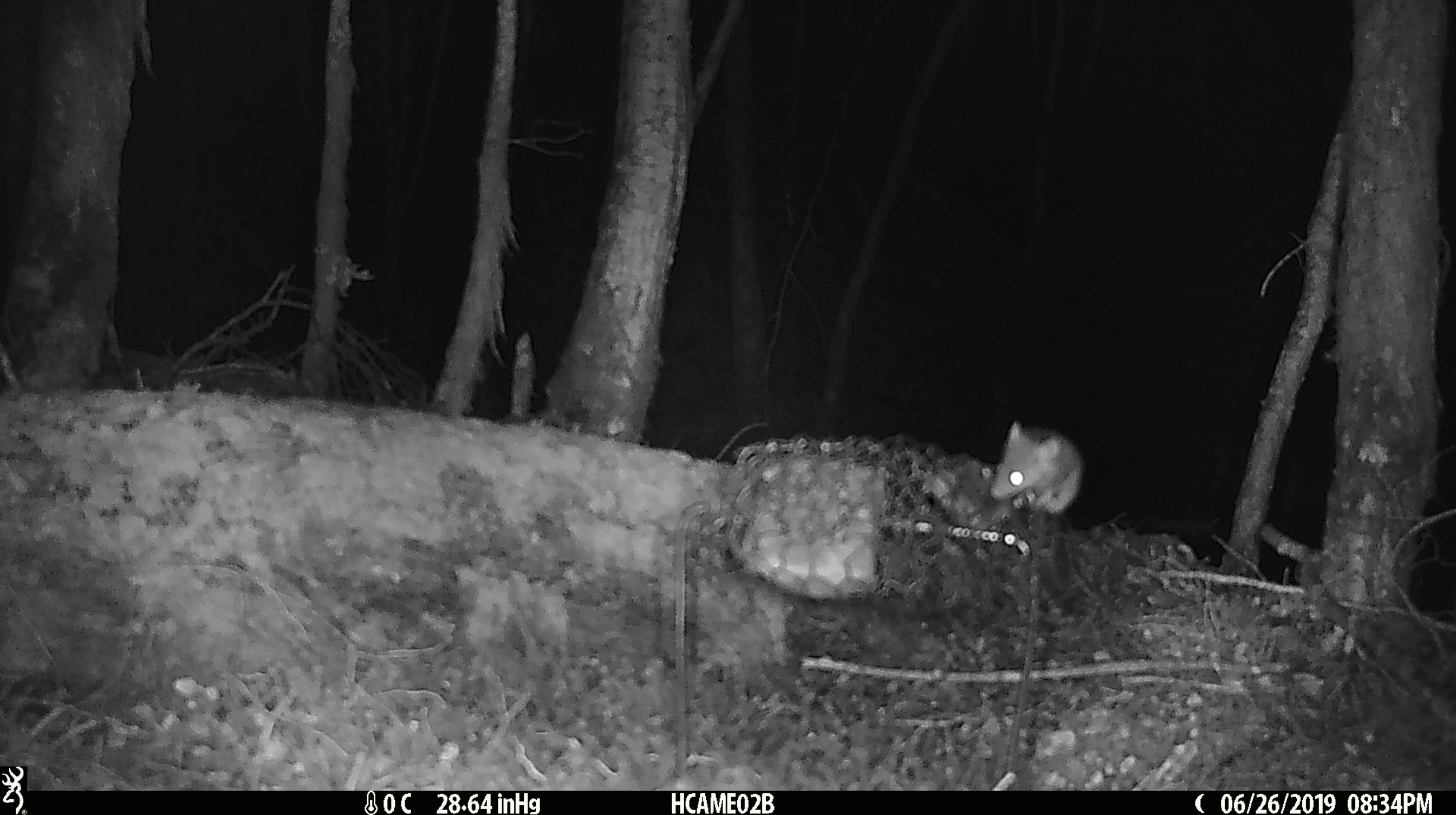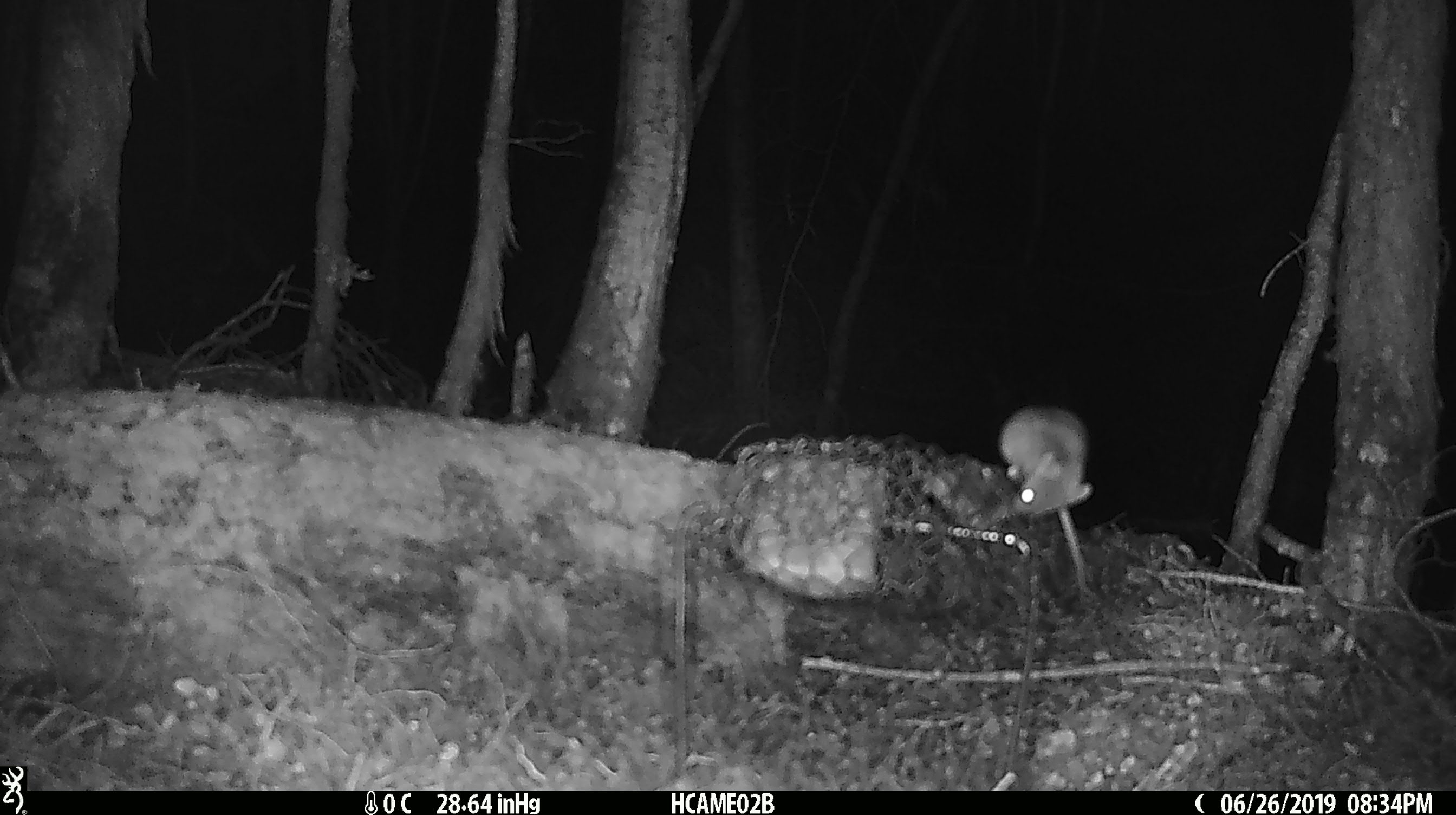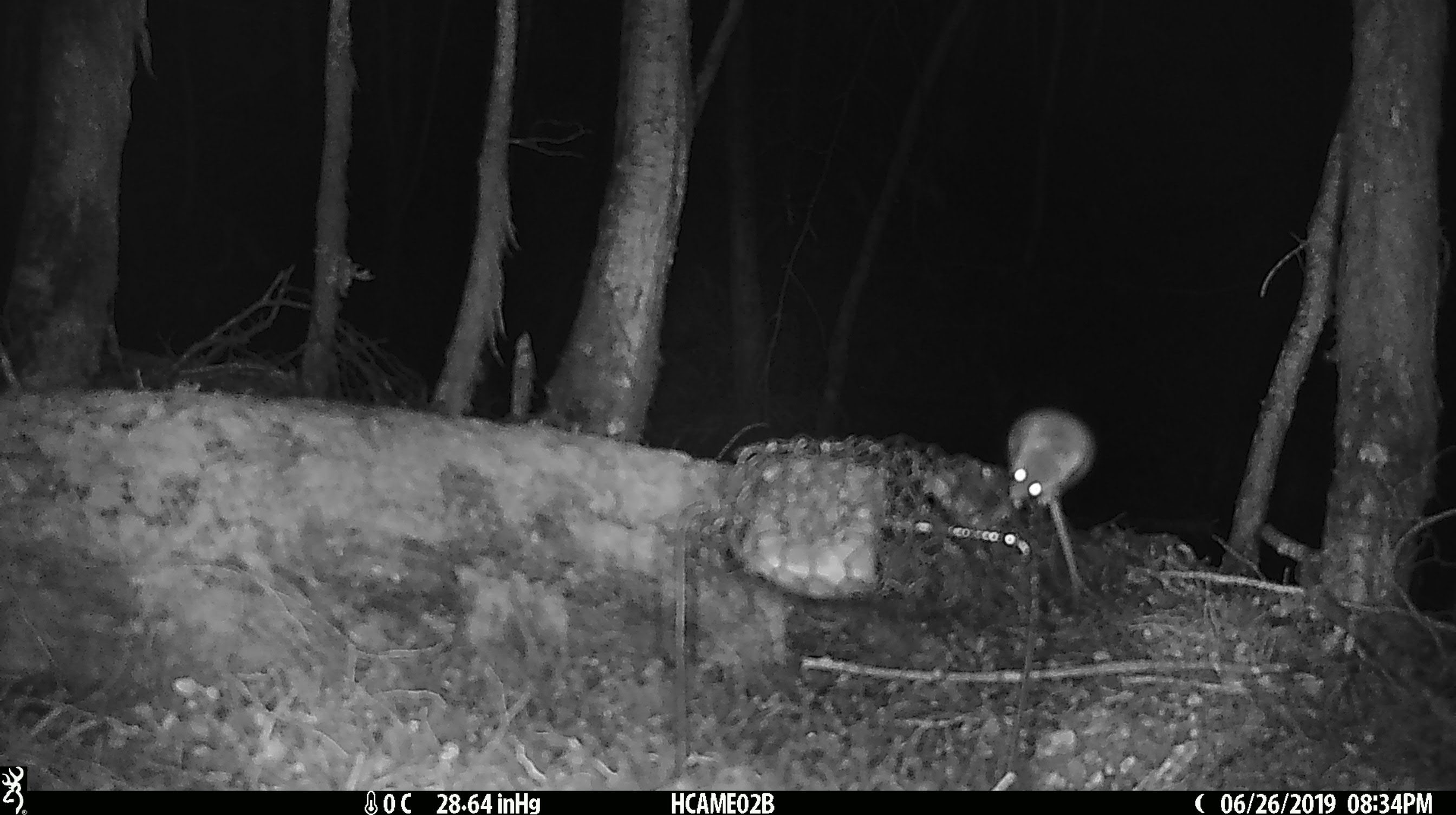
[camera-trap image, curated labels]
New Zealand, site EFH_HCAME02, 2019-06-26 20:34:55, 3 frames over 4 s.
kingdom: Animalia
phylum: Chordata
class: Mammalia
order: Rodentia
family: Muridae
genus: Mus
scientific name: Mus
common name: mouse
Mouse (Mus).